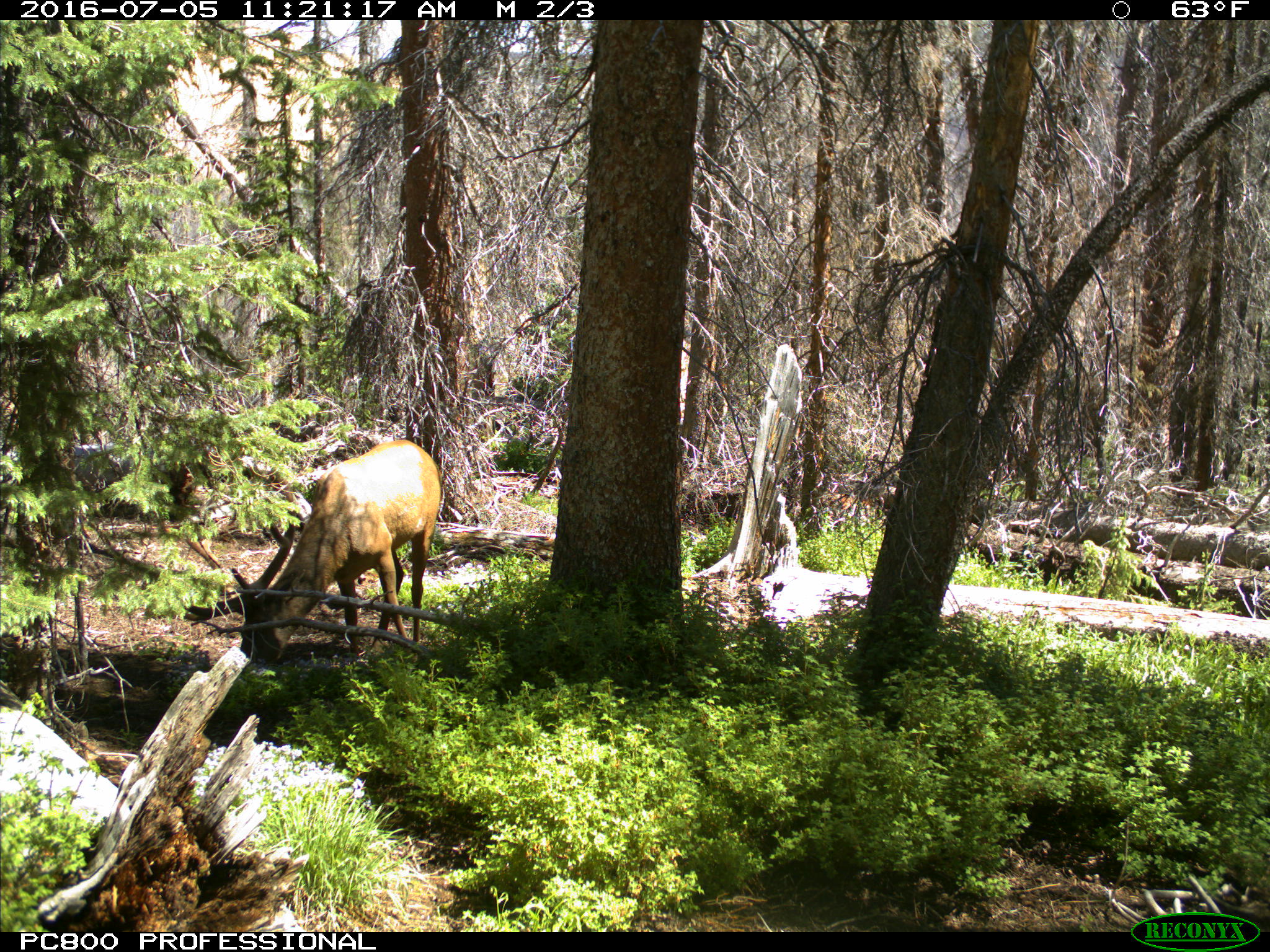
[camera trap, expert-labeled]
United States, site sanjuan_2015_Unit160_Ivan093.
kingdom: Animalia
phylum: Chordata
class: Mammalia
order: Artiodactyla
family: Cervidae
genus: Cervus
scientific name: Cervus elaphus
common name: red deer